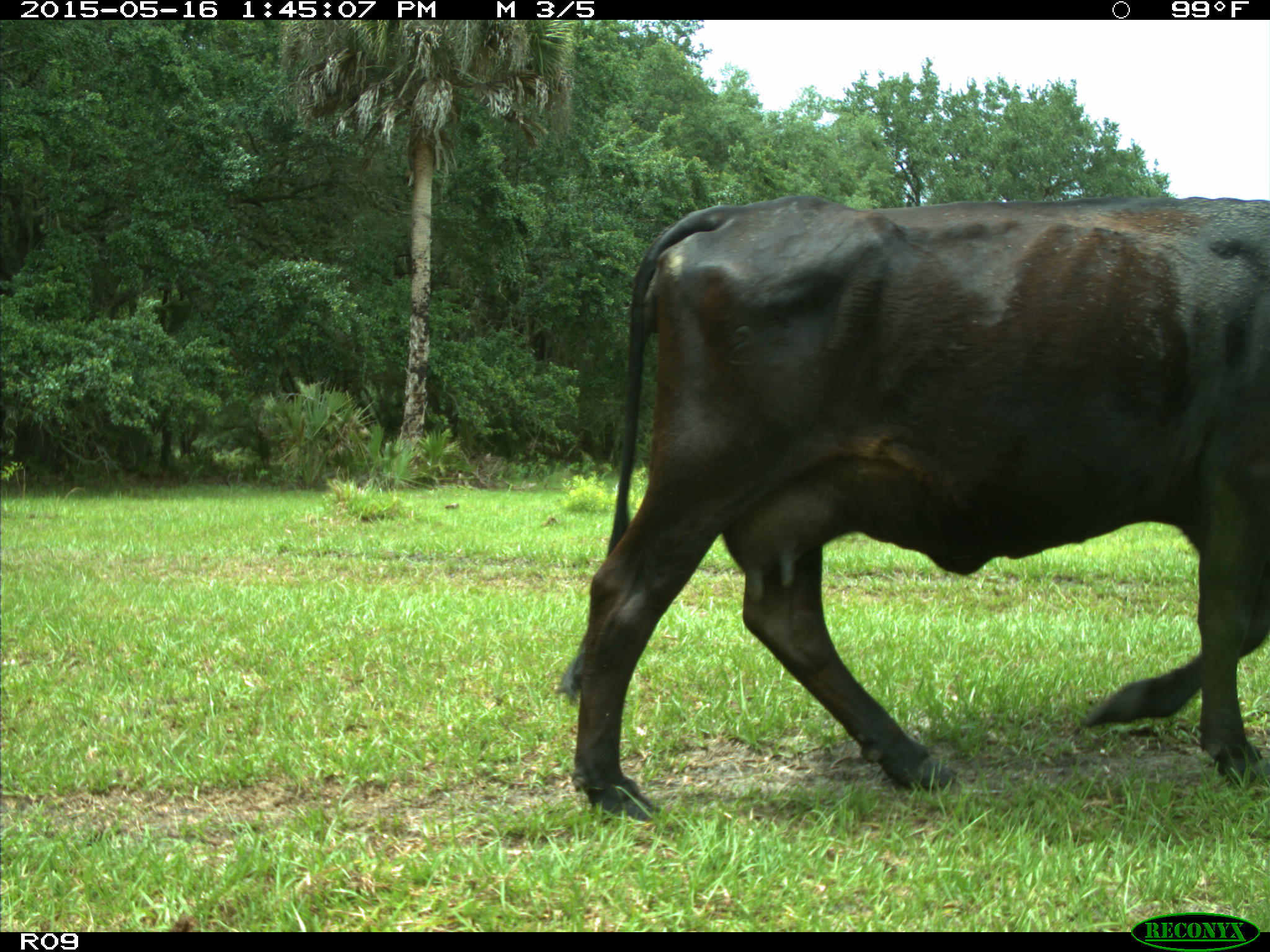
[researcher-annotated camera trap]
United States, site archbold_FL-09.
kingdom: Animalia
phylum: Chordata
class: Mammalia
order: Artiodactyla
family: Bovidae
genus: Bos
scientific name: Bos taurus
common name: domestic cow